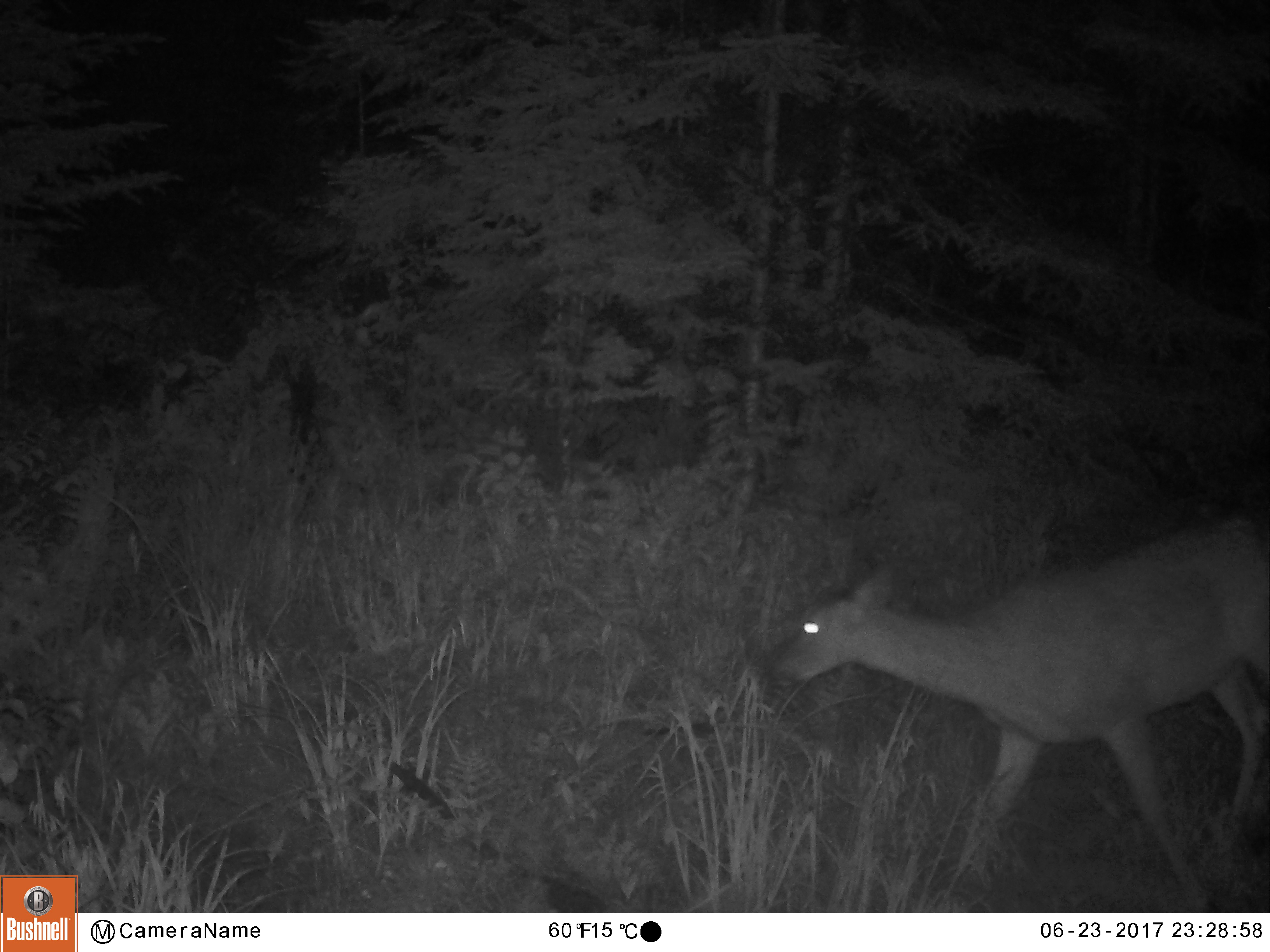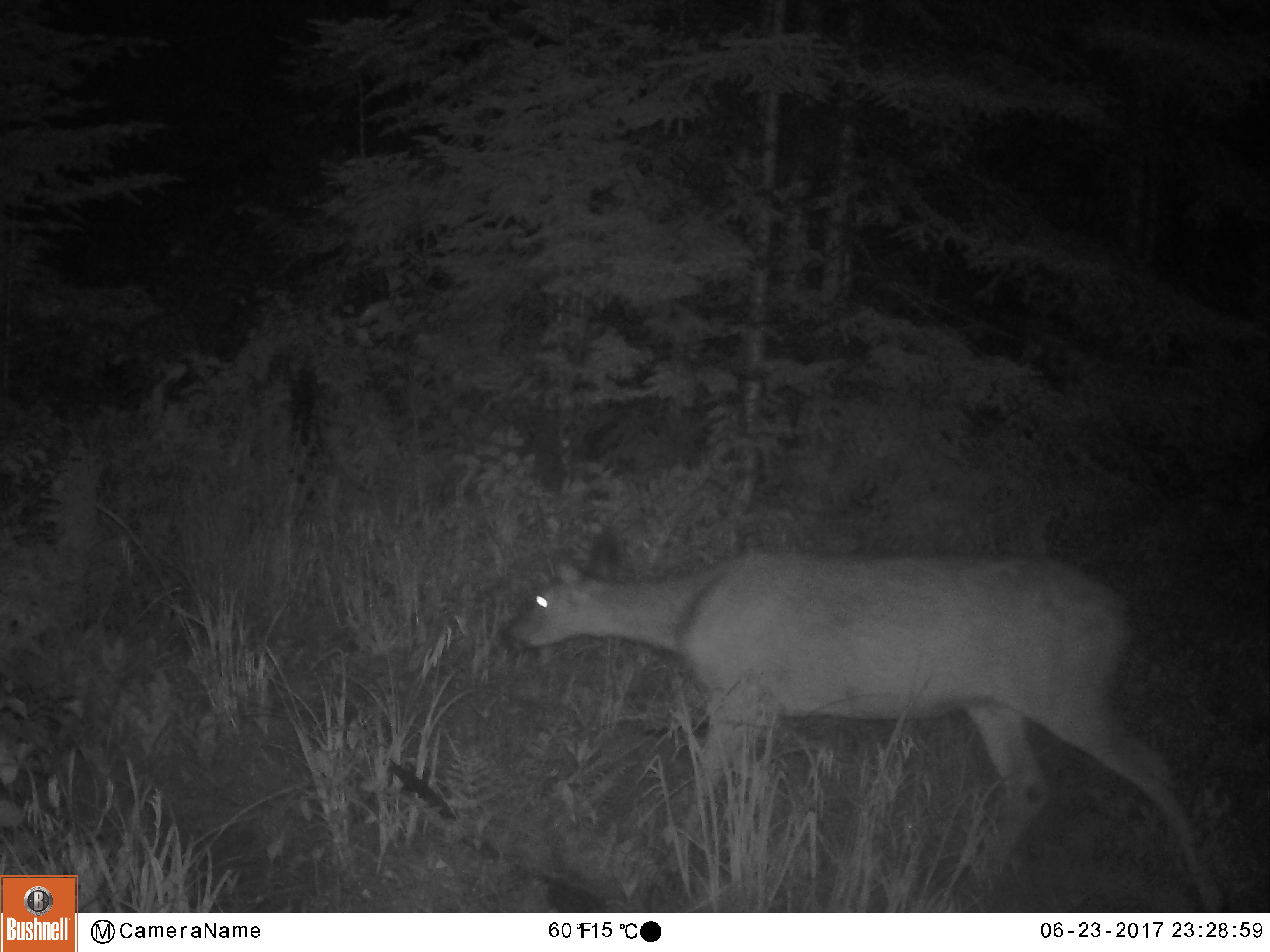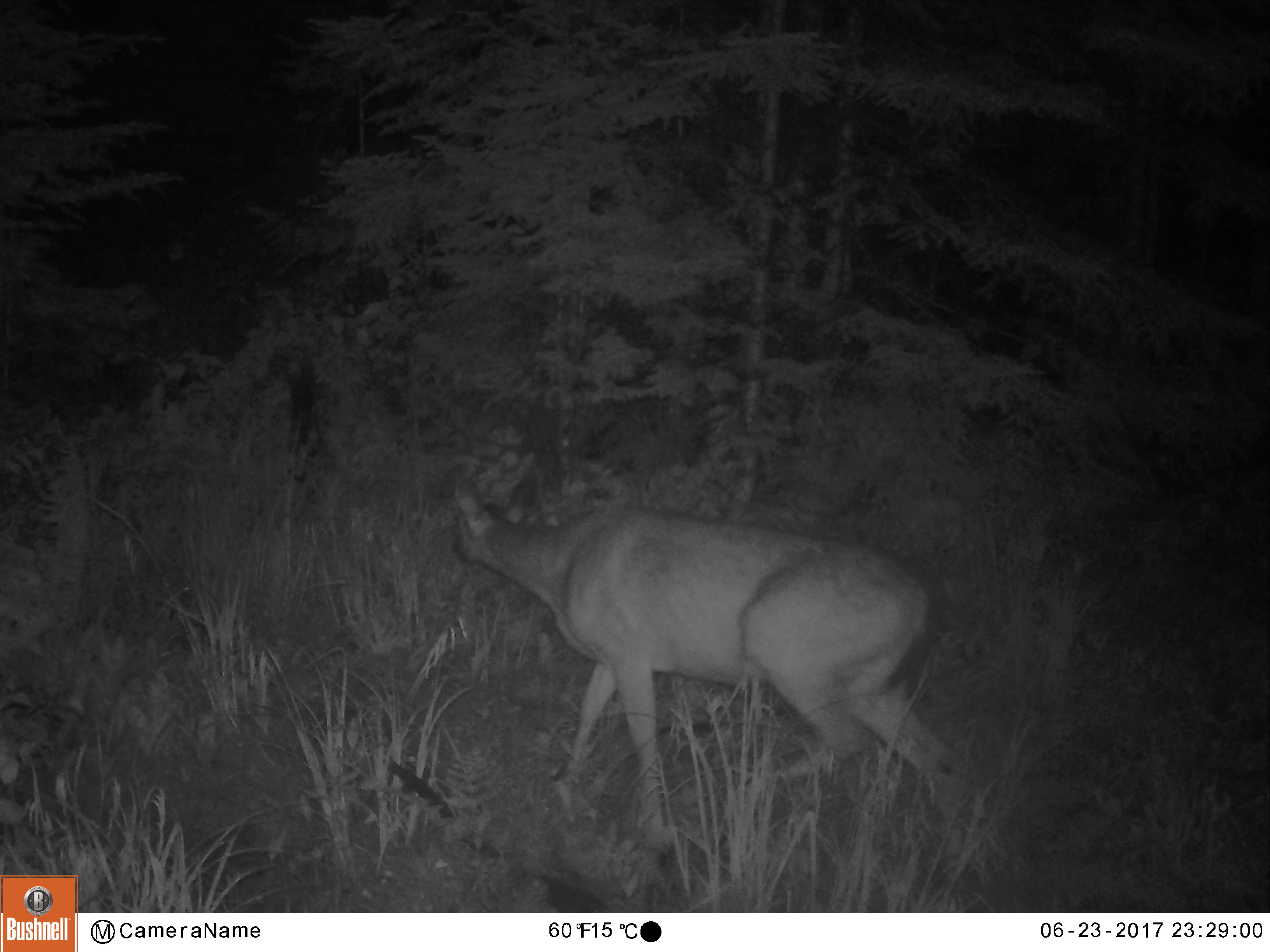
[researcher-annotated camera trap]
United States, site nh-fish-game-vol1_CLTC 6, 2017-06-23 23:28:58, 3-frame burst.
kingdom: Animalia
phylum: Chordata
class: Mammalia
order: Artiodactyla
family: Cervidae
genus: Odocoileus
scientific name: Odocoileus virginianus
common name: white-tailed deer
White-tailed deer (Odocoileus virginianus).